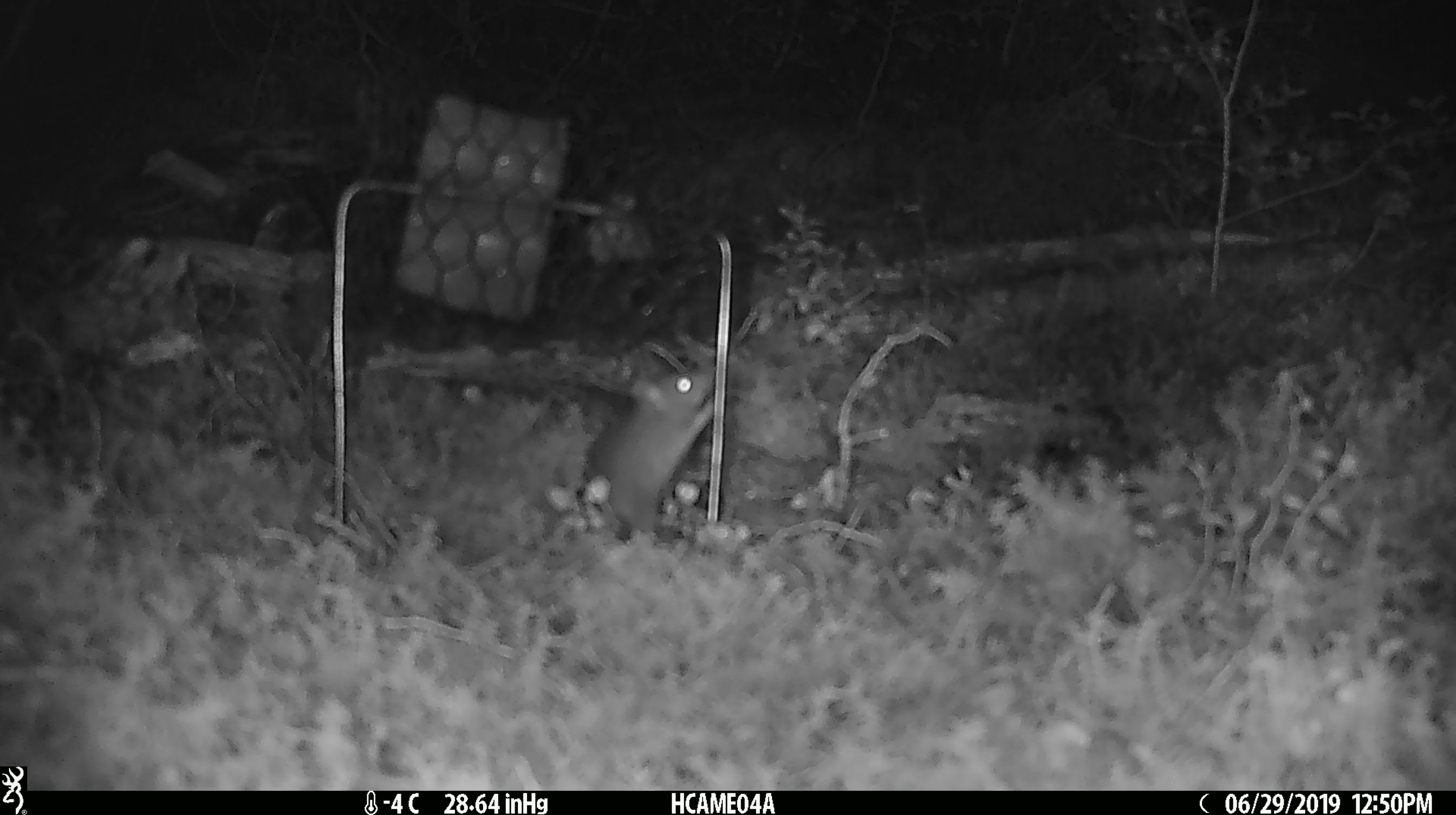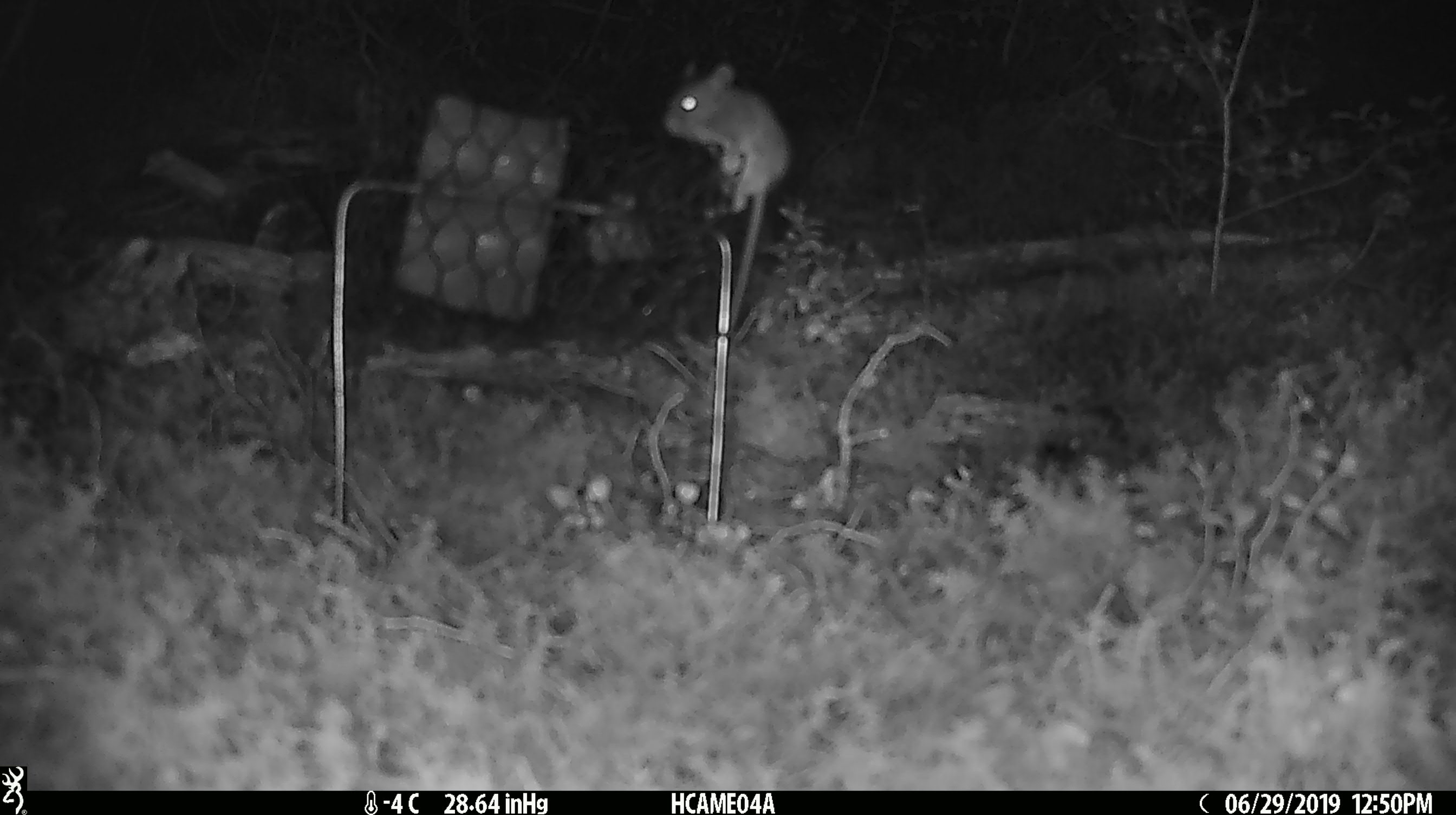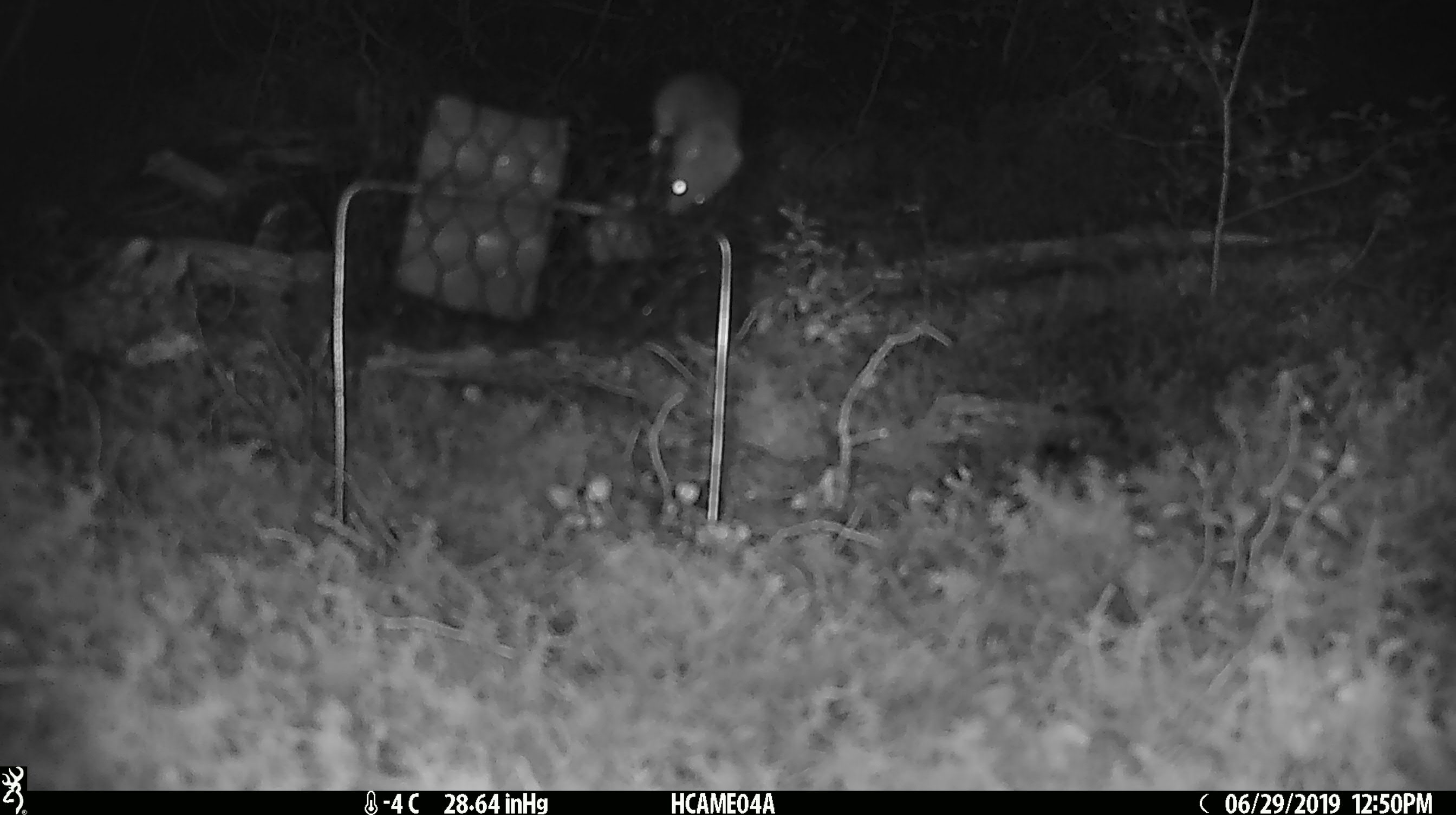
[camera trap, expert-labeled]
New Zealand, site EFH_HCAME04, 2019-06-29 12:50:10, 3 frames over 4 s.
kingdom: Animalia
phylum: Chordata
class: Mammalia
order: Rodentia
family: Muridae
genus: Mus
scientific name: Mus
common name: mouse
Mouse (Mus).